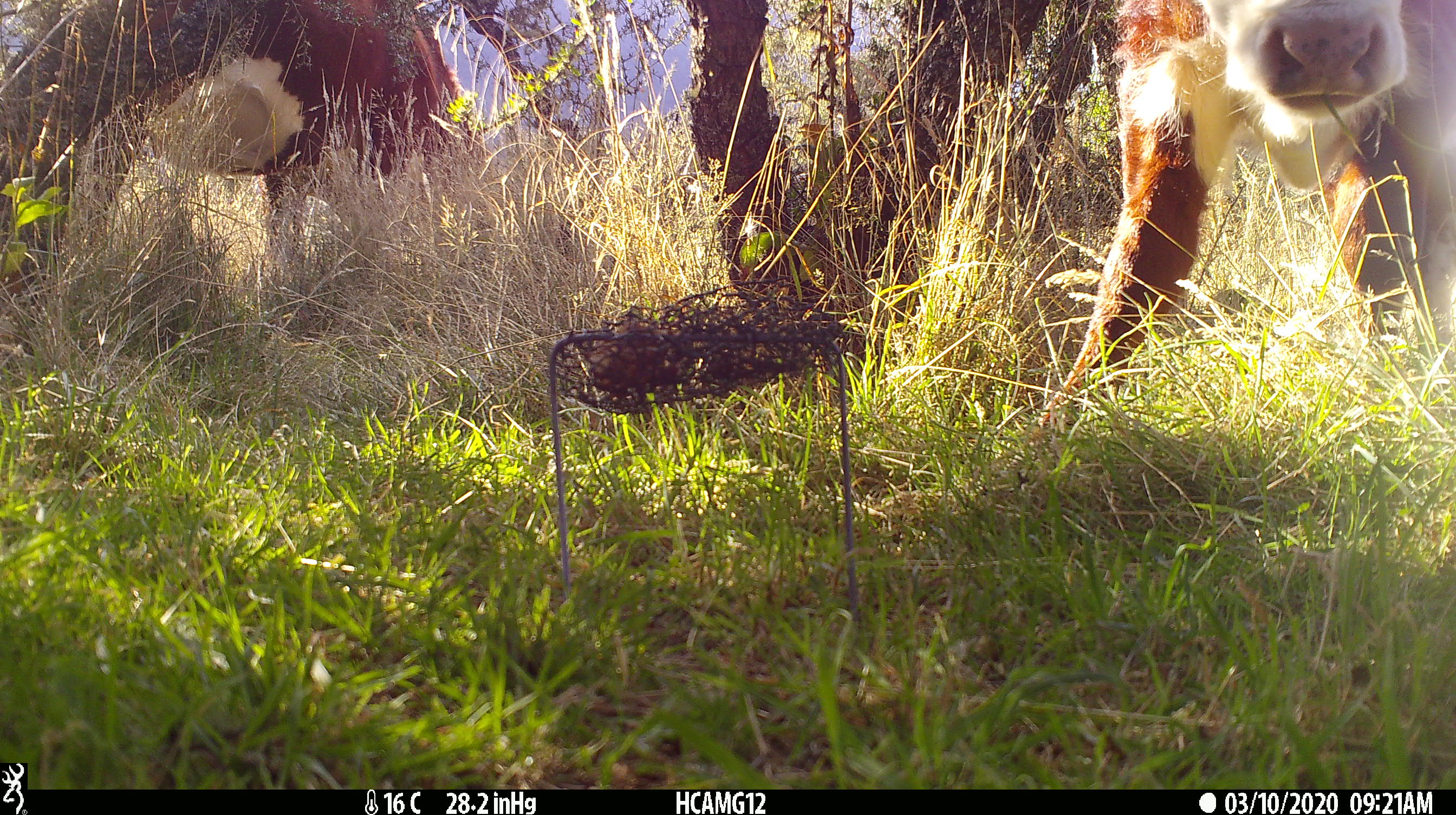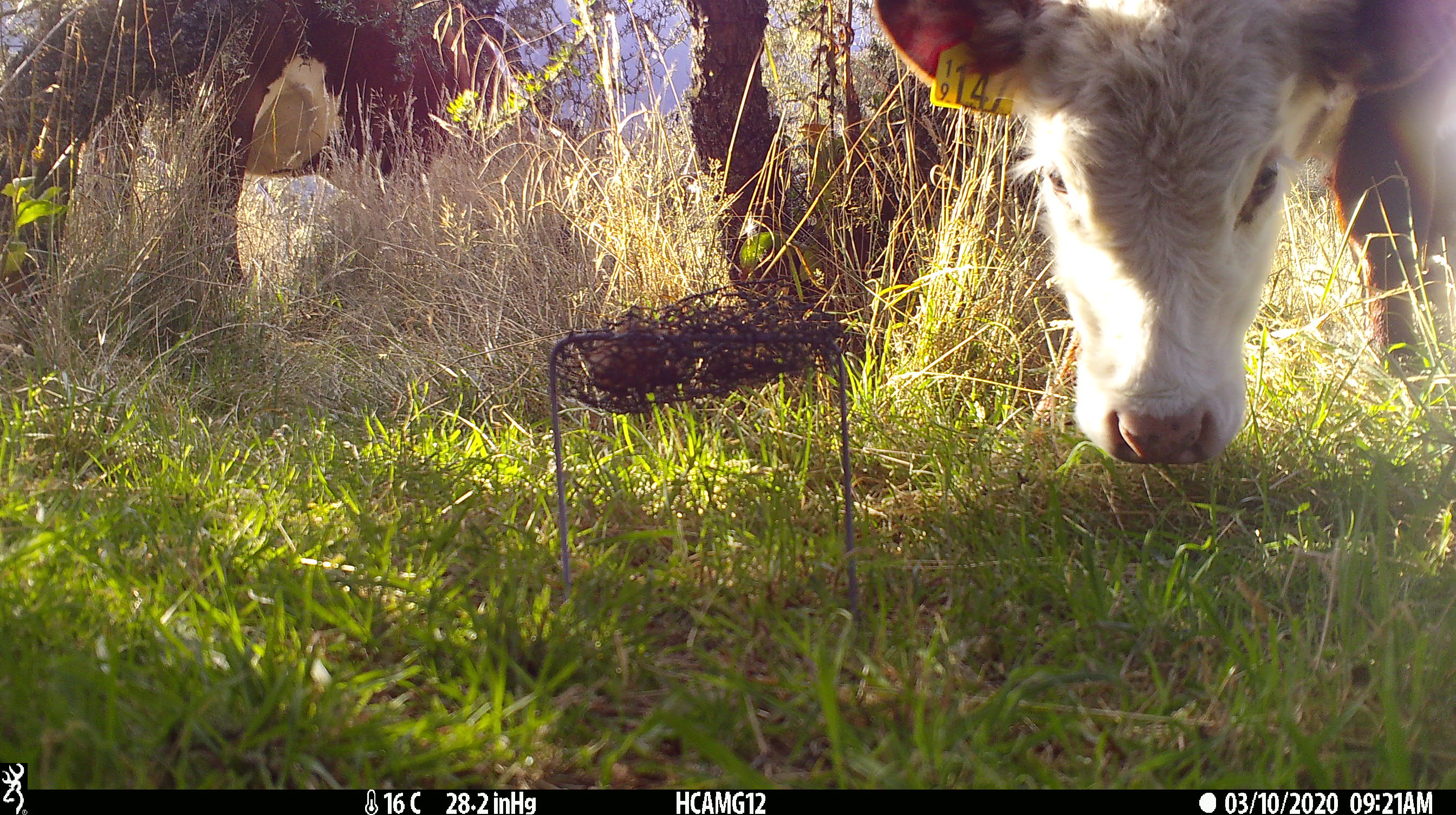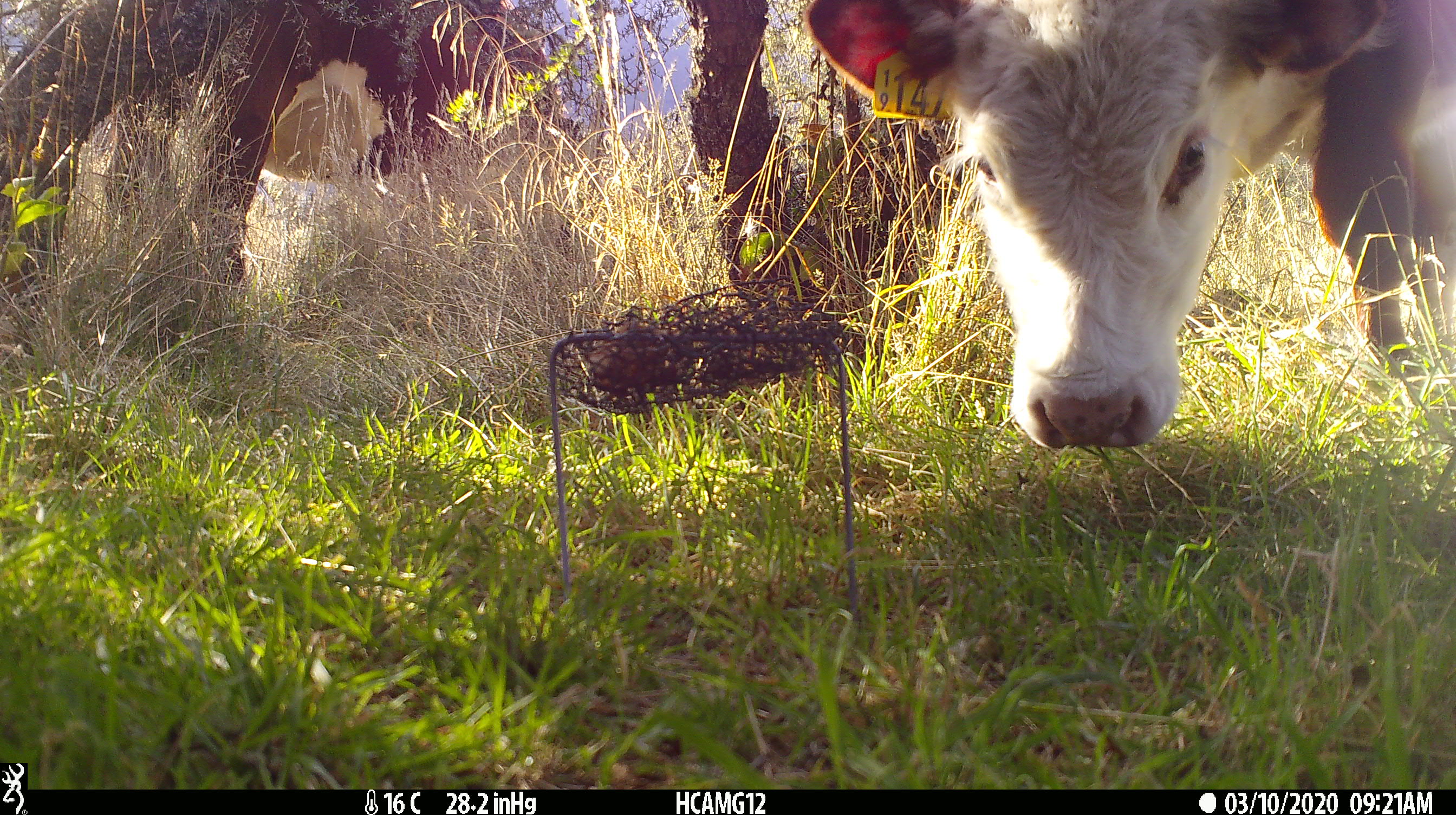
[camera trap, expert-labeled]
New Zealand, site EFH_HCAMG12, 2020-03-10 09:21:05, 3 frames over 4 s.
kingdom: Animalia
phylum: Chordata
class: Mammalia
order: Artiodactyla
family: Bovidae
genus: Bos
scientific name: Bos taurus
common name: domestic cow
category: cow